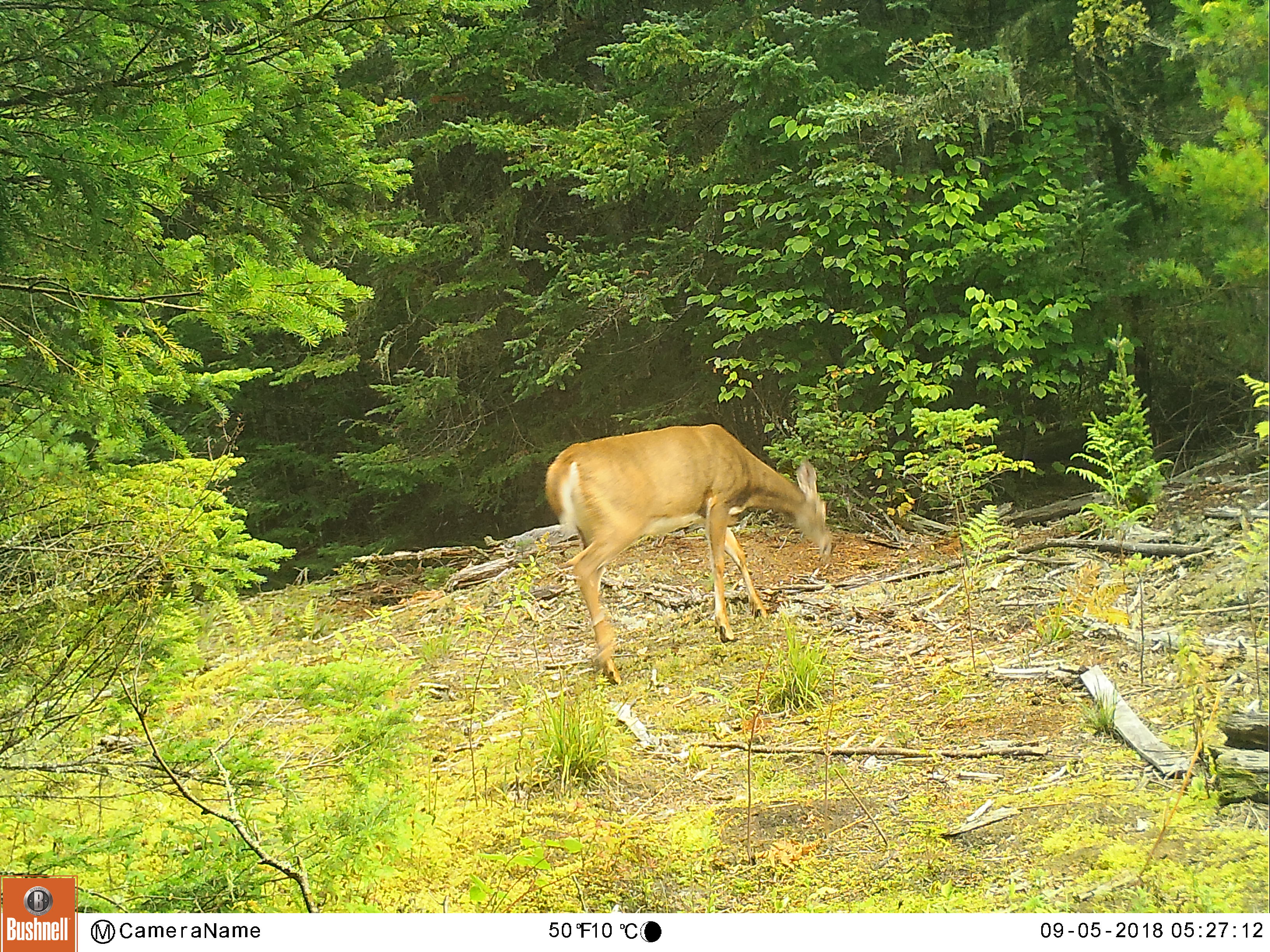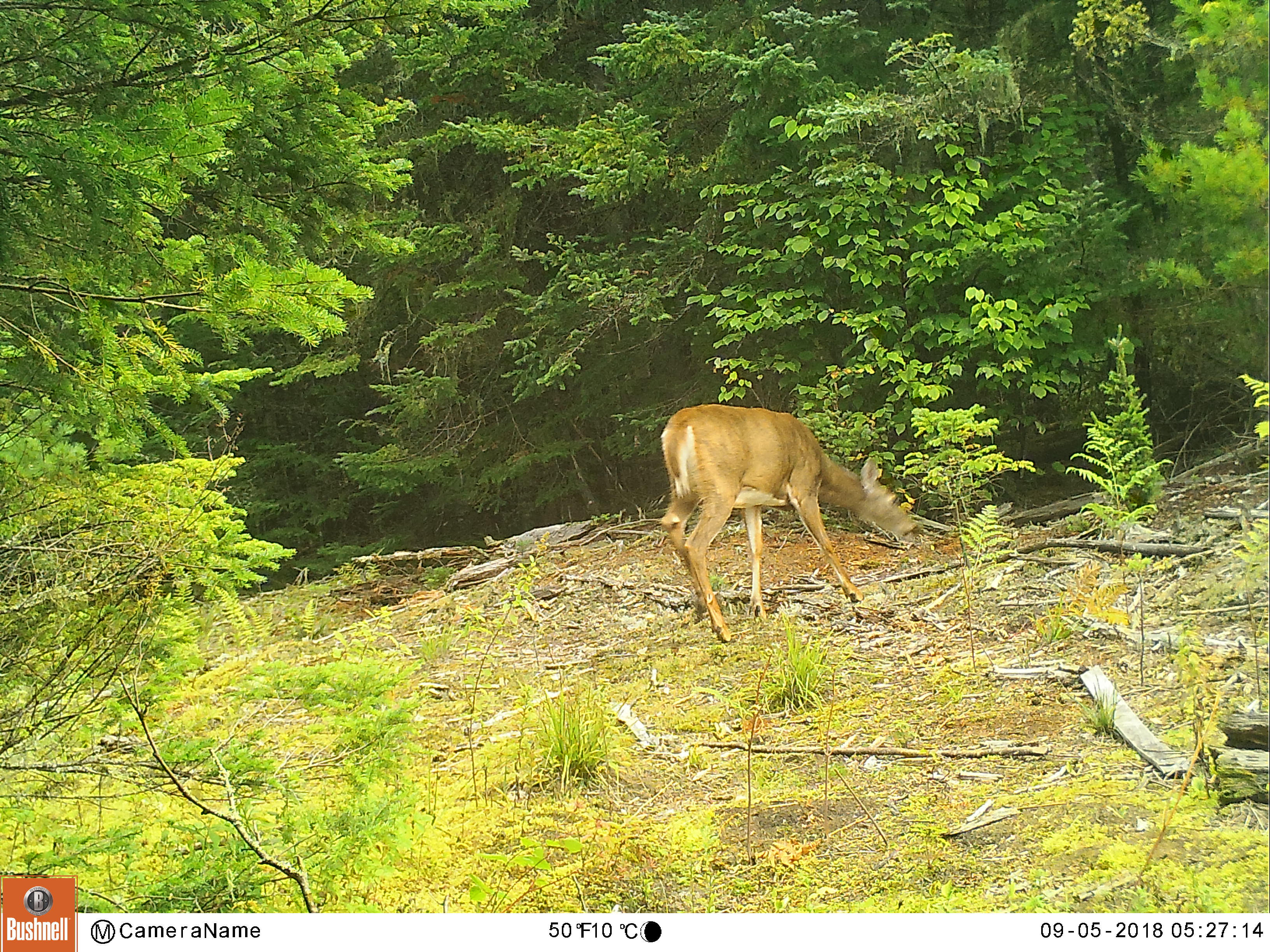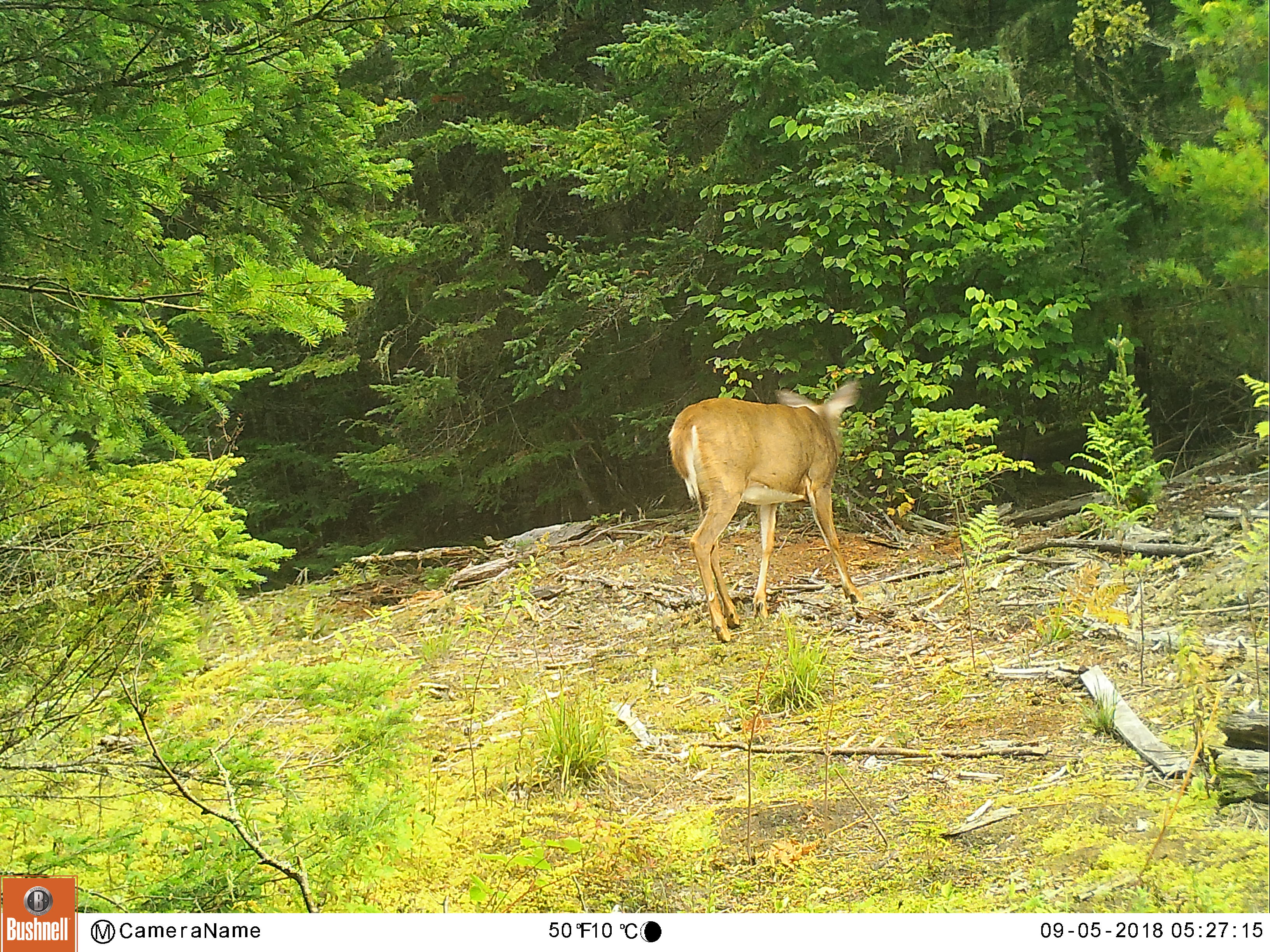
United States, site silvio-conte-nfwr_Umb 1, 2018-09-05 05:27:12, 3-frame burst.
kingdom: Animalia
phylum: Chordata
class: Mammalia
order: Artiodactyla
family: Cervidae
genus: Odocoileus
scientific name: Odocoileus virginianus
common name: white-tailed deer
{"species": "white-tailed deer (Odocoileus virginianus)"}